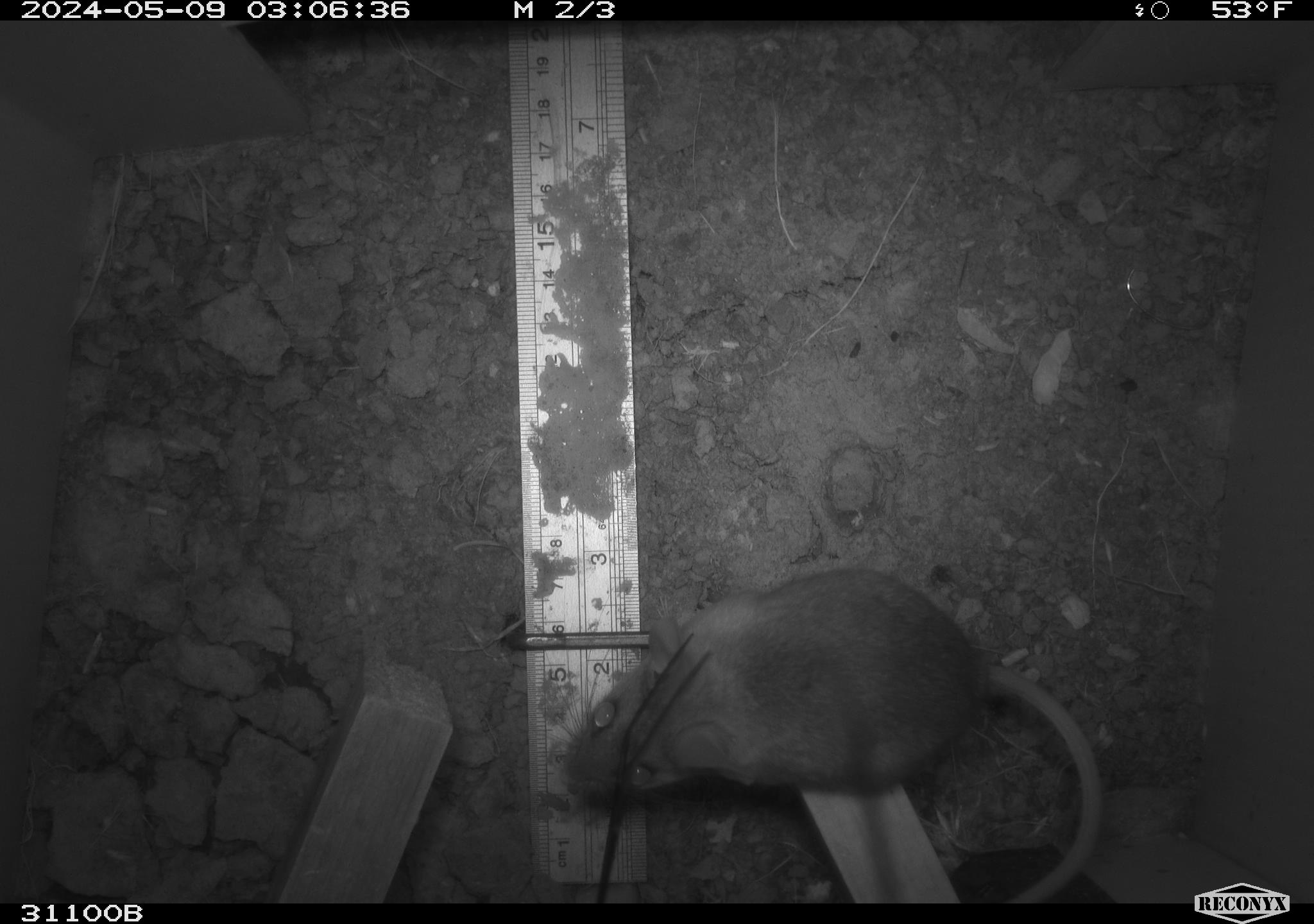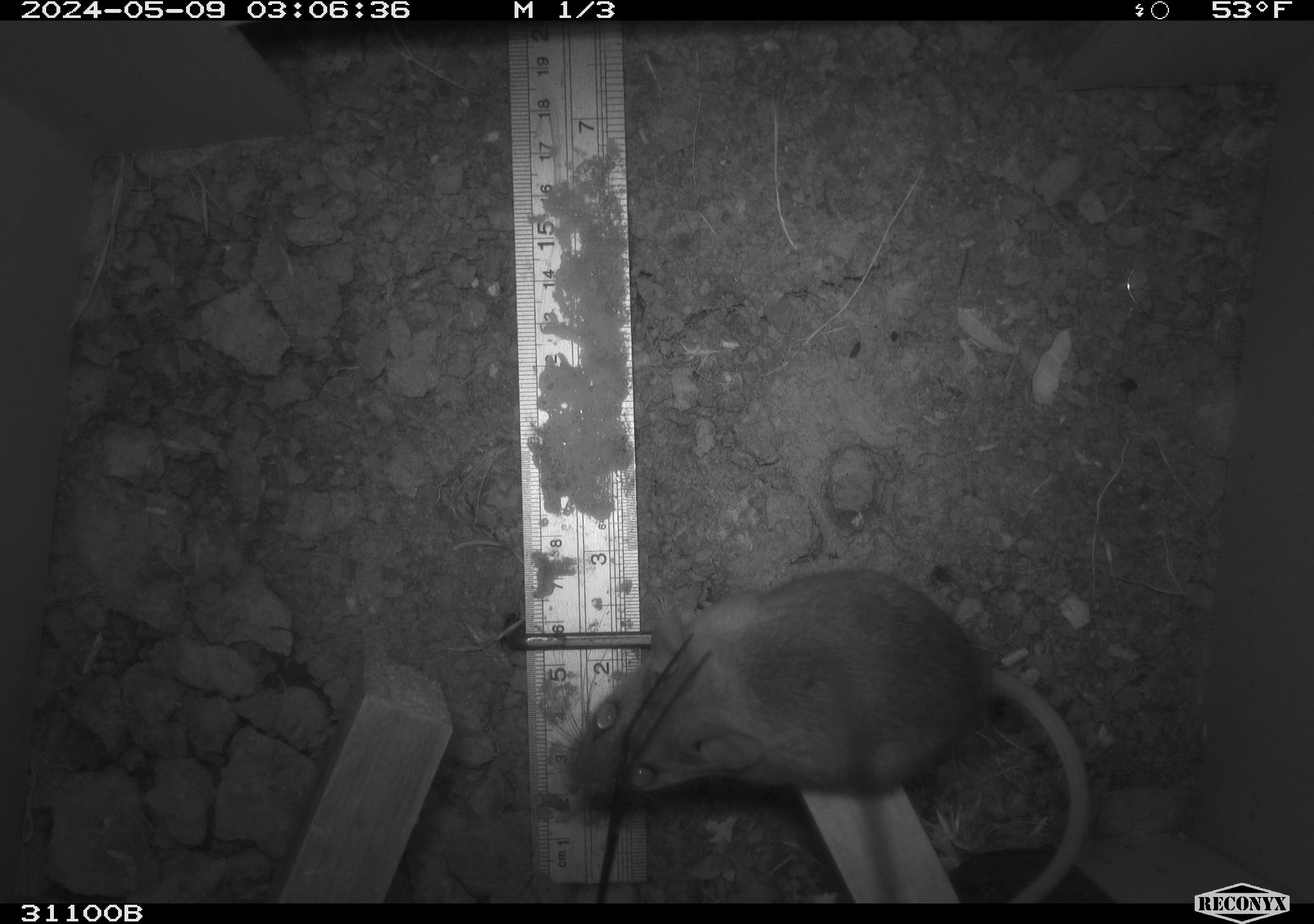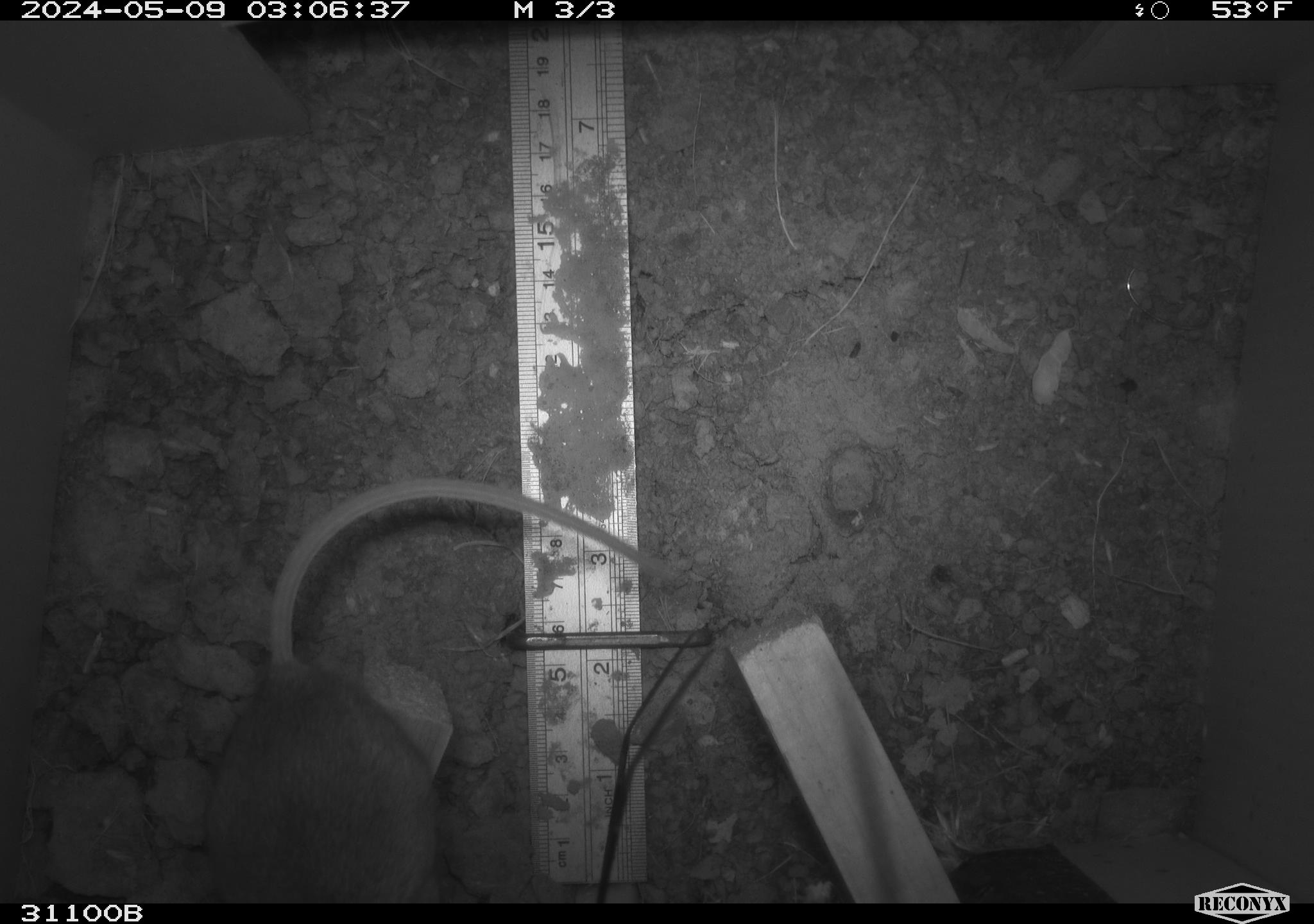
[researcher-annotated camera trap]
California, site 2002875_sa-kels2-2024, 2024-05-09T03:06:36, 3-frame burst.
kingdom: Animalia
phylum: Chordata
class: Mammalia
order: Rodentia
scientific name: Rodentia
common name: rodent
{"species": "rodent (Rodentia)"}